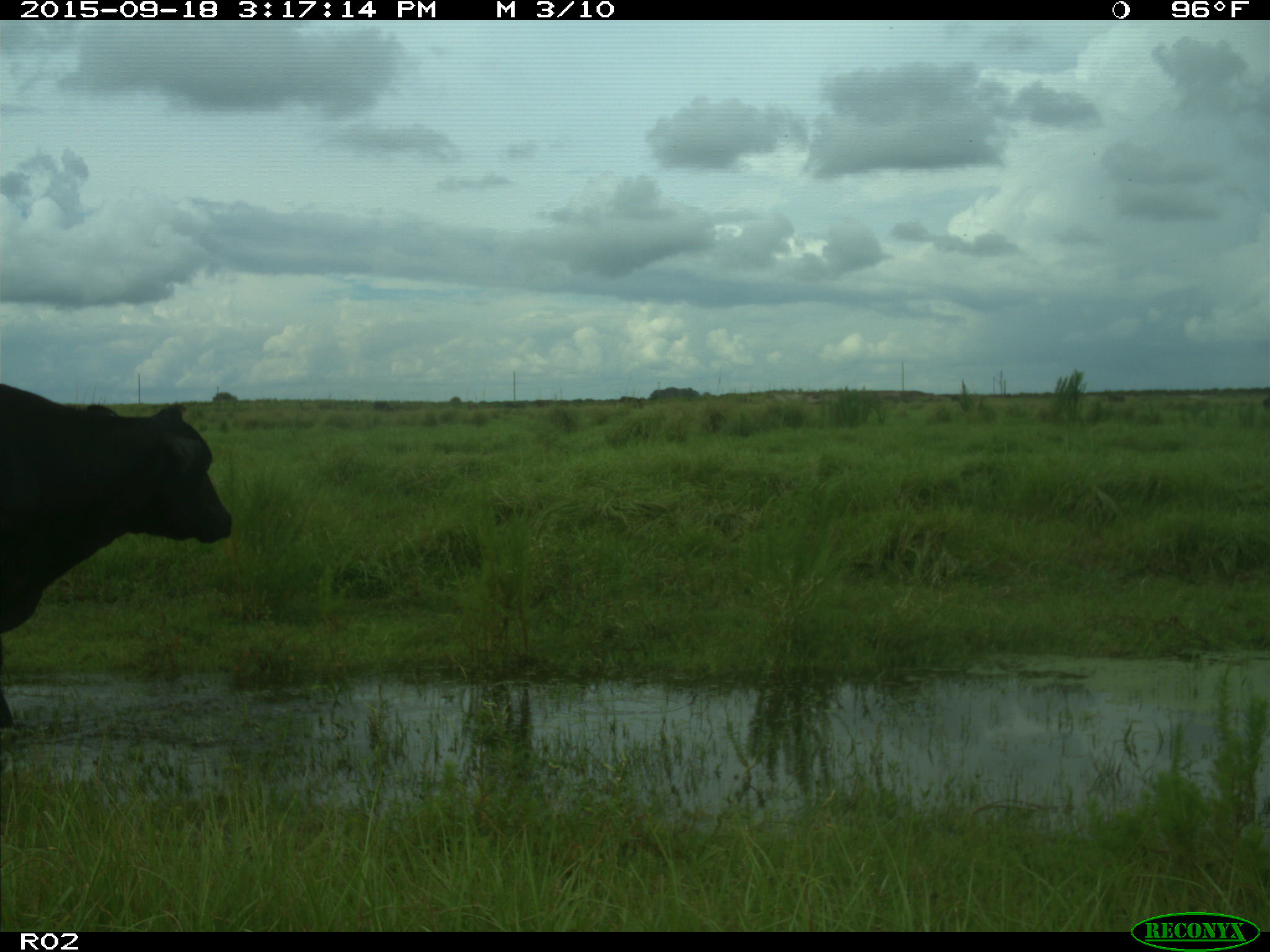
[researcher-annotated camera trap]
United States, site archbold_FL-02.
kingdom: Animalia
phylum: Chordata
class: Mammalia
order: Artiodactyla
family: Bovidae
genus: Bos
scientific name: Bos taurus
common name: domestic cow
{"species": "Bos taurus (domestic cow)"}